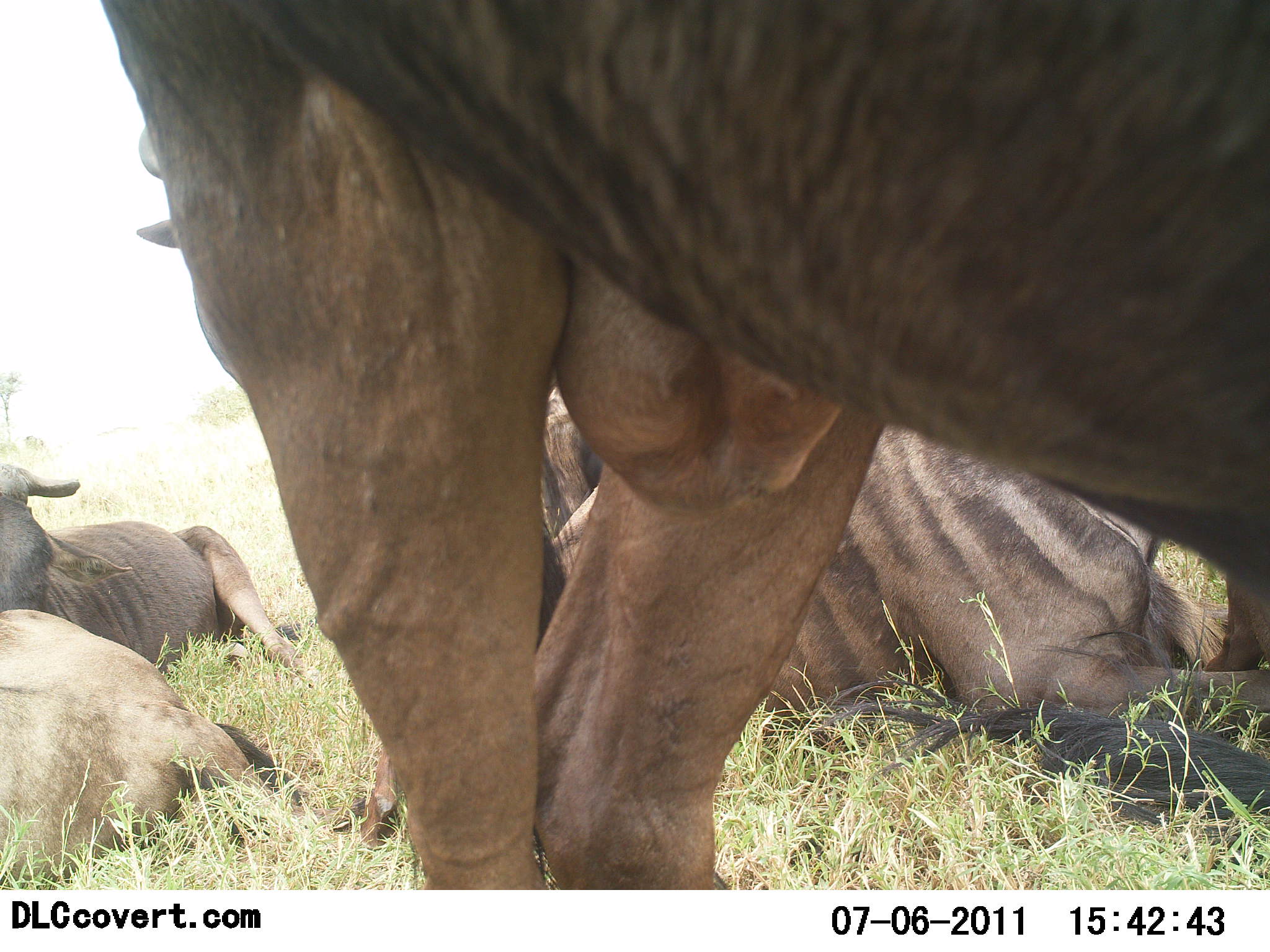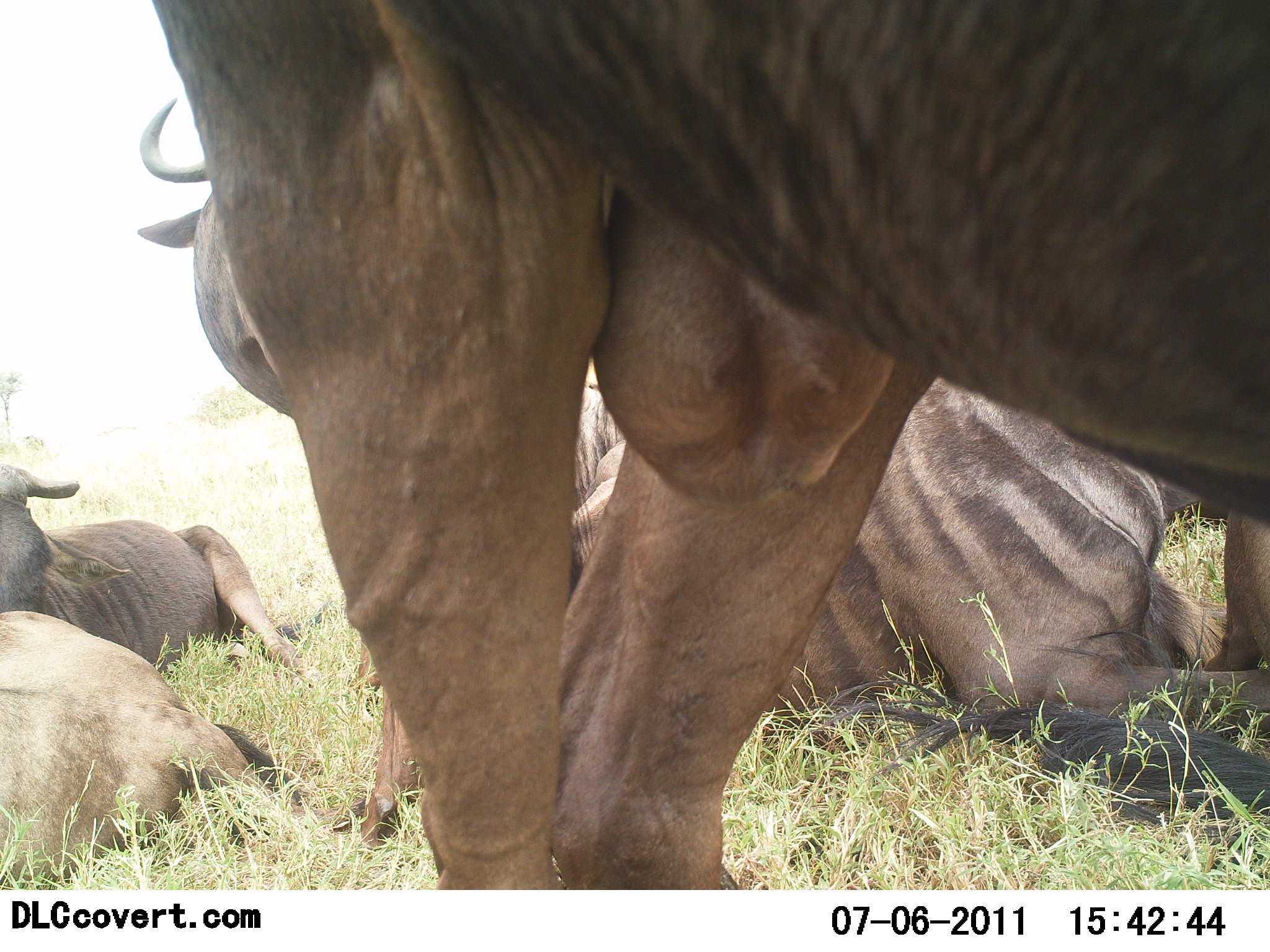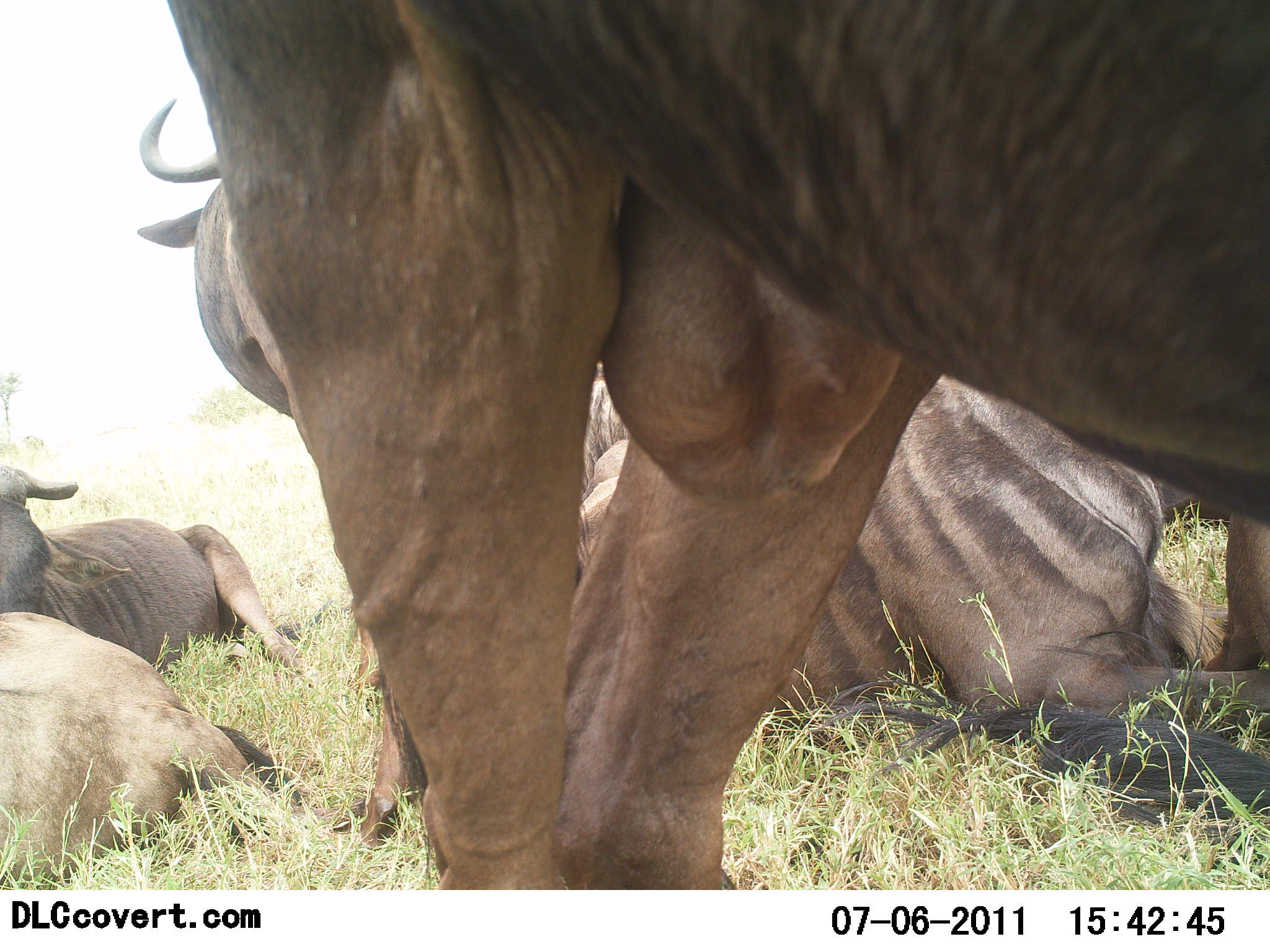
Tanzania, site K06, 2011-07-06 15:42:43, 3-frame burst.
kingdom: Animalia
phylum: Chordata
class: Mammalia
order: Artiodactyla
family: Bovidae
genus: Connochaetes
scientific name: Connochaetes taurinus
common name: blue wildebeest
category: wildebeest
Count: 5.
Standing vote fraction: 69%.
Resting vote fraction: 100%.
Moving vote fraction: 0%.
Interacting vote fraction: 0%.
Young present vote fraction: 0%.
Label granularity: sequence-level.